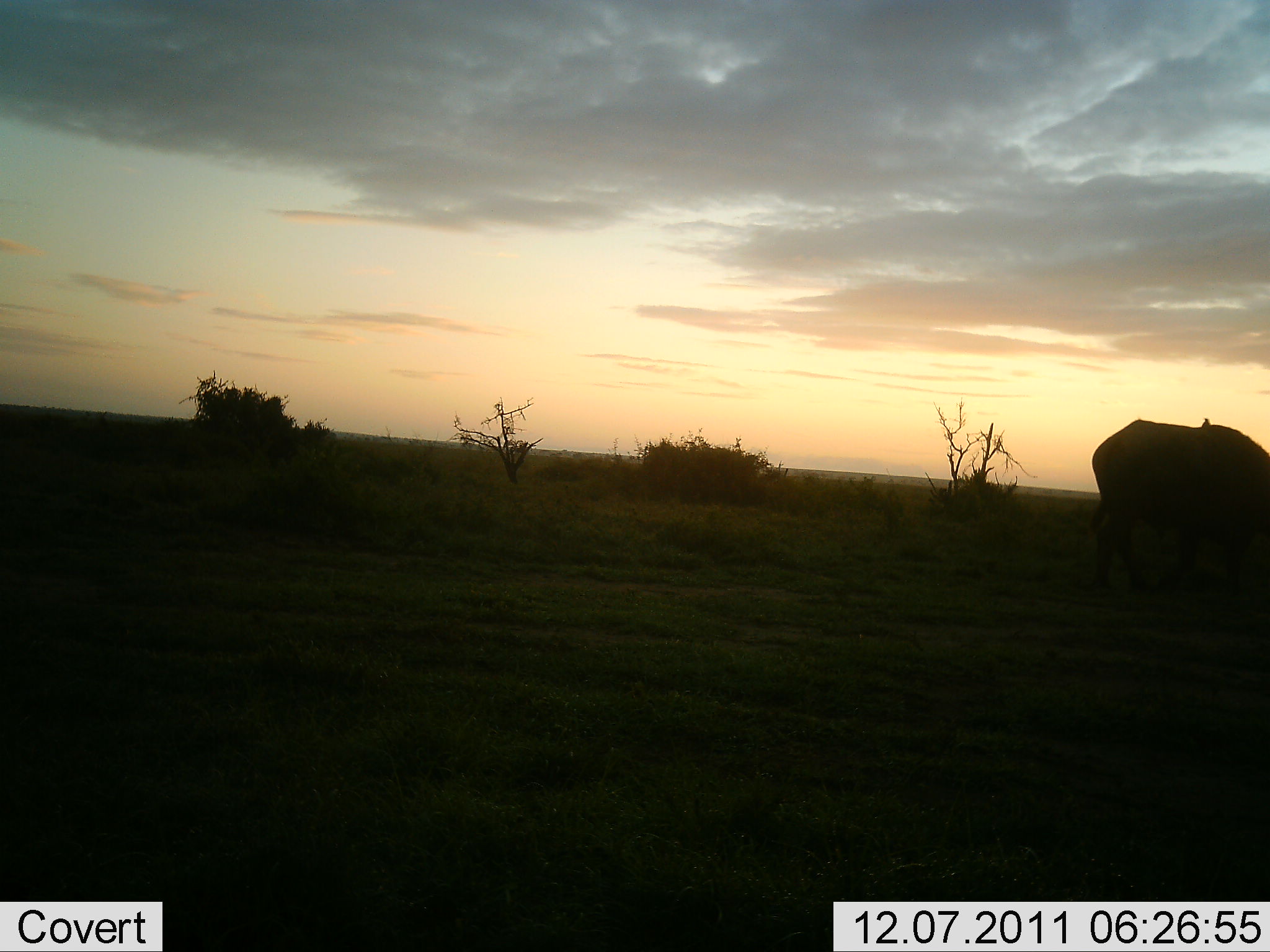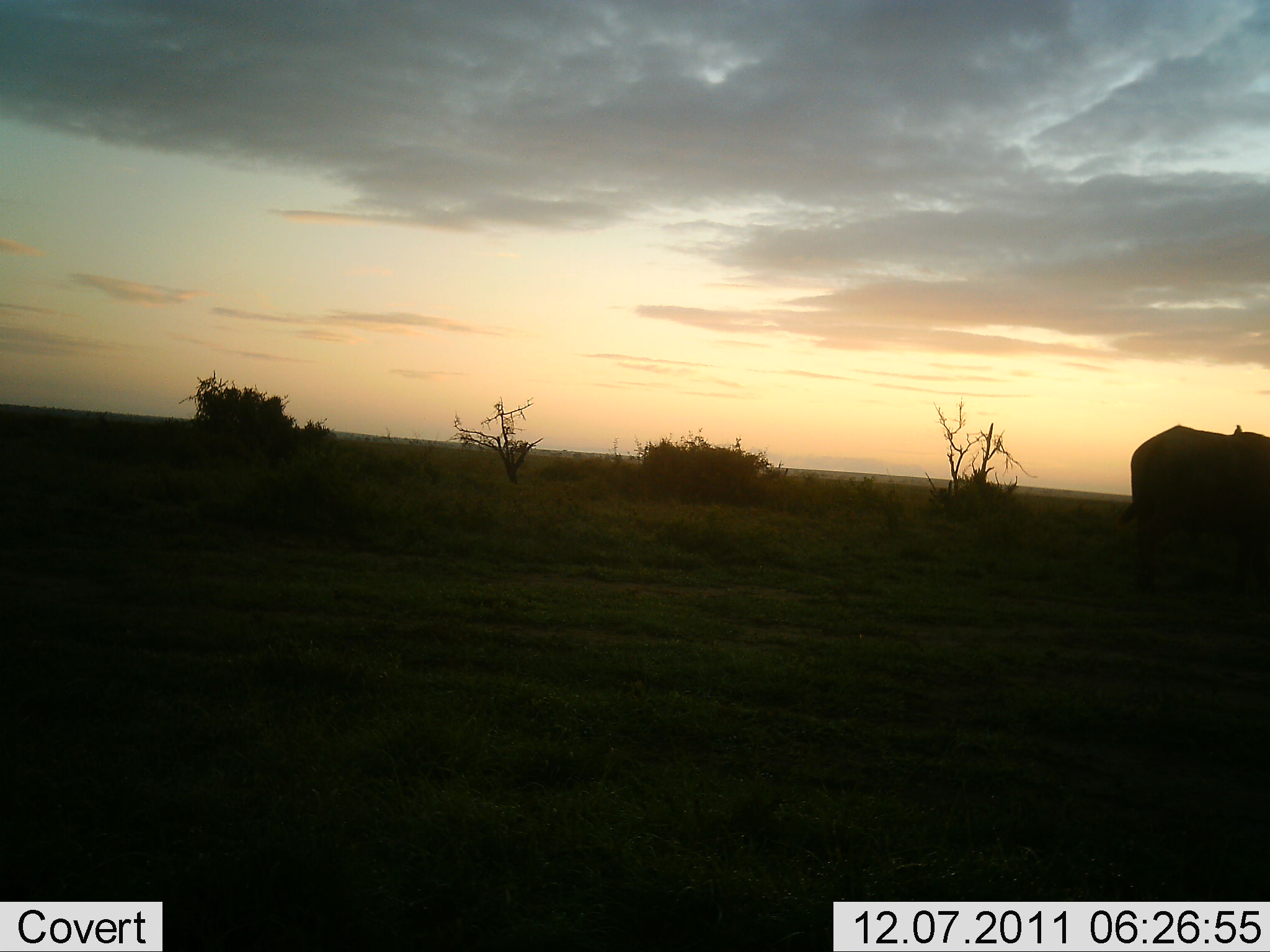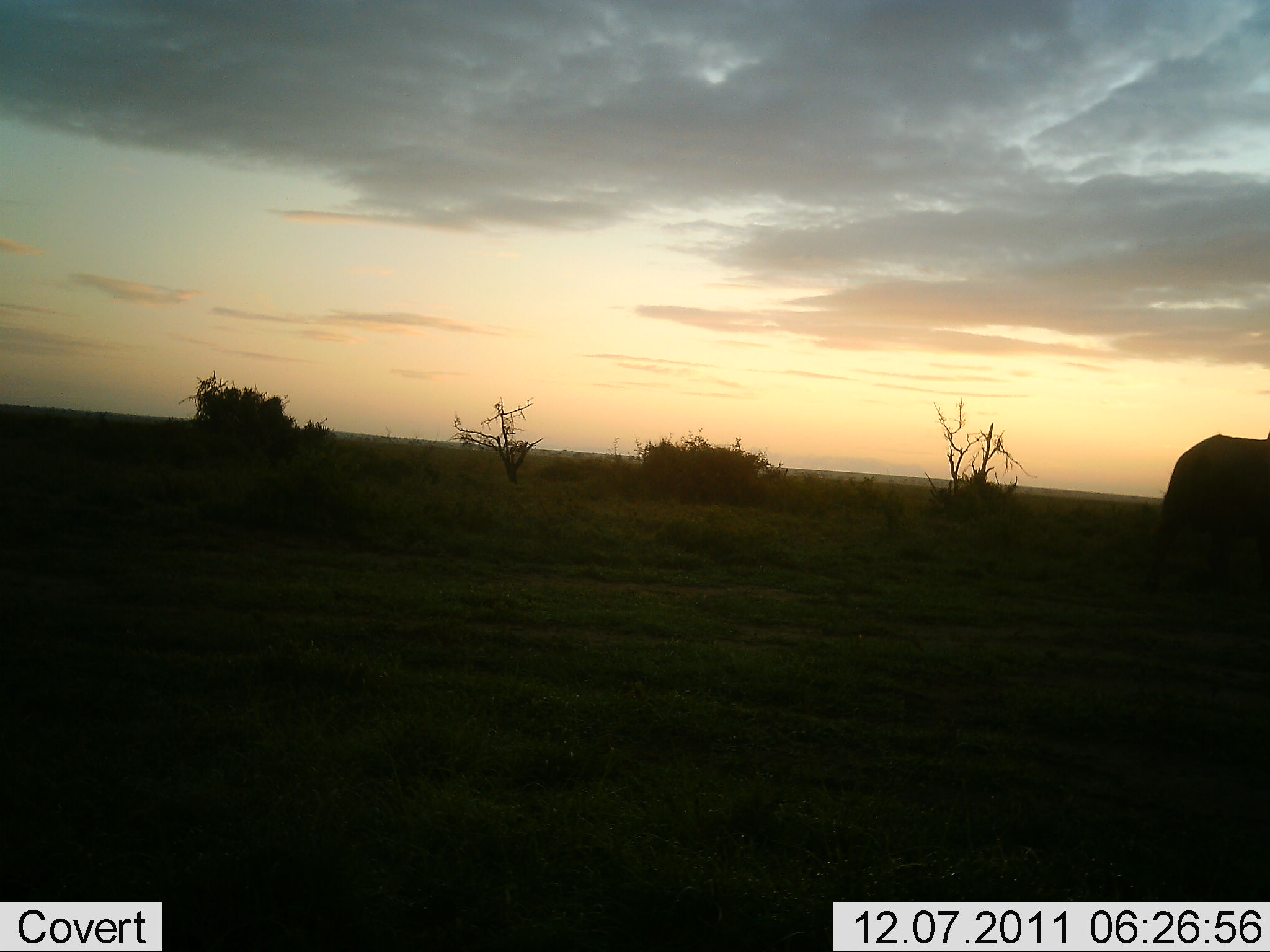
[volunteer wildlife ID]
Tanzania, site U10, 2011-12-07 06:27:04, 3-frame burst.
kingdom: Animalia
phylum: Chordata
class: Mammalia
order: Artiodactyla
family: Bovidae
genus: Syncerus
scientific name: Syncerus caffer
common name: cape buffalo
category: buffalo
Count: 1.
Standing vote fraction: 9%.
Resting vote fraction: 0%.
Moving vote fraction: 73%.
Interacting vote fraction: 0%.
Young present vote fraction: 0%.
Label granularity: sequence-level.